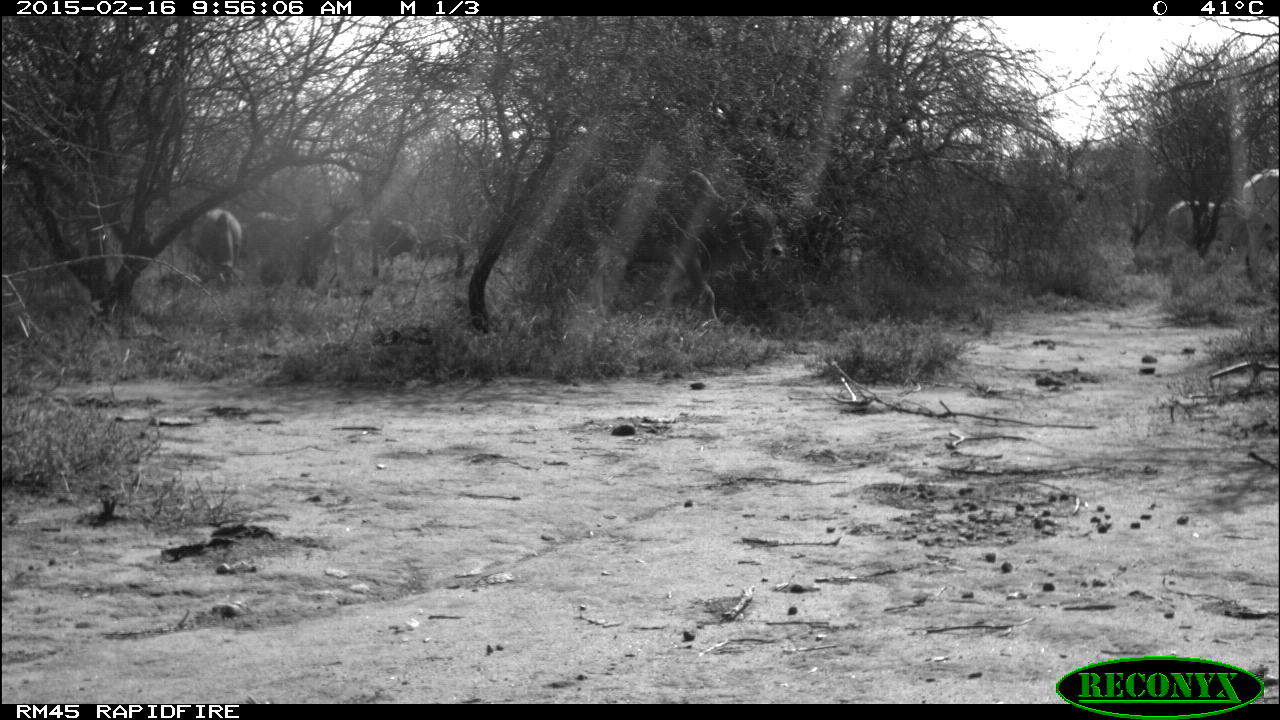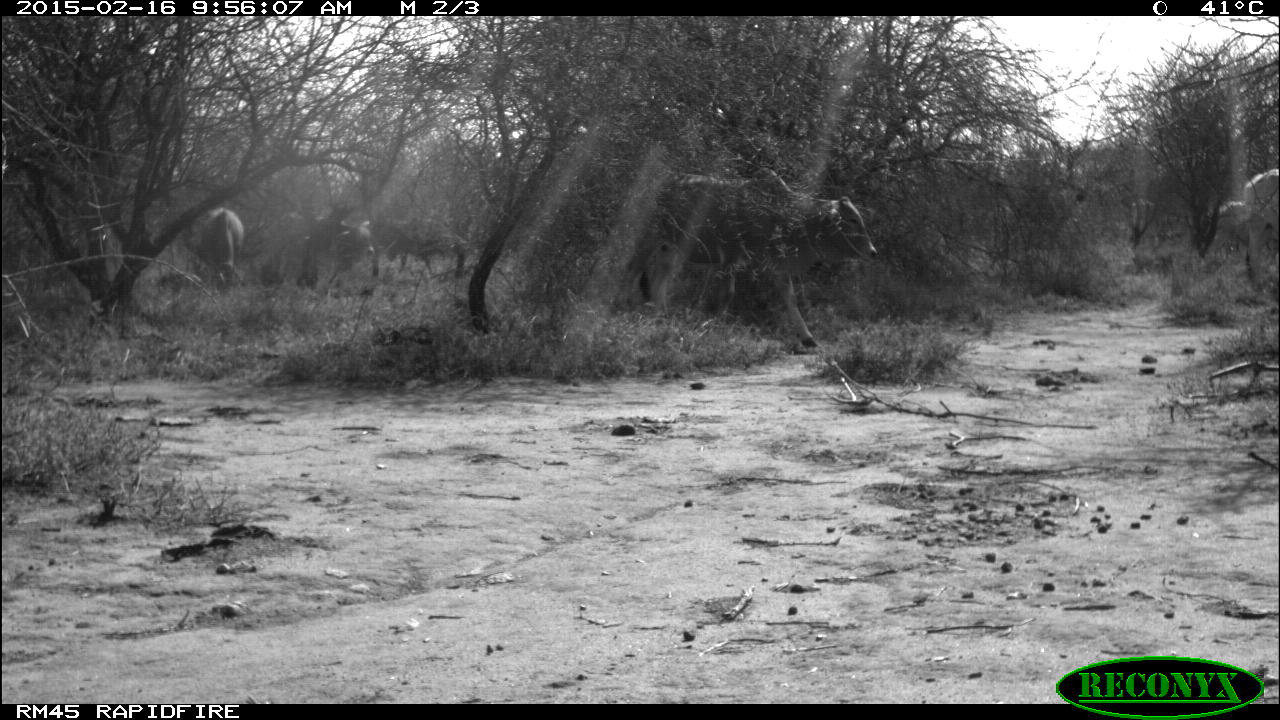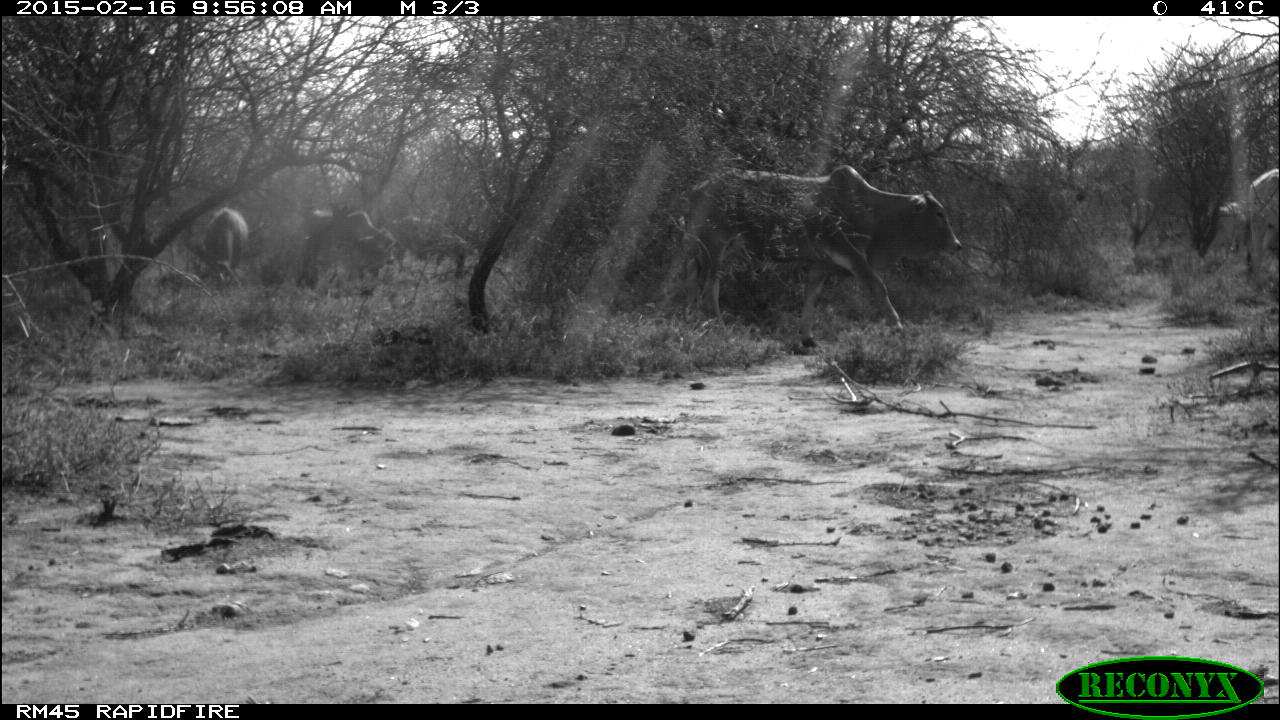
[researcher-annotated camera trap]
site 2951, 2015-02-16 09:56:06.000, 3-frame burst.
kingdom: Animalia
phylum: Chordata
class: Mammalia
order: Artiodactyla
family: Bovidae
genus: Bos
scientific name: Bos taurus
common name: domestic cattle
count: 8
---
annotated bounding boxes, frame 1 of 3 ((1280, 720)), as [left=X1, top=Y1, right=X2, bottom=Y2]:
bos taurus: [left=580, top=170, right=783, bottom=332]; [left=254, top=213, right=340, bottom=277]; [left=1240, top=168, right=1275, bottom=290]; [left=1165, top=200, right=1238, bottom=257]; [left=200, top=209, right=242, bottom=292]; [left=799, top=207, right=845, bottom=269]; [left=361, top=220, right=422, bottom=263]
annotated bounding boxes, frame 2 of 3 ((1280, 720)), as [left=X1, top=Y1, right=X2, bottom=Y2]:
bos taurus: [left=627, top=166, right=878, bottom=347]; [left=277, top=210, right=375, bottom=279]; [left=1243, top=169, right=1278, bottom=299]; [left=194, top=207, right=245, bottom=291]; [left=375, top=217, right=452, bottom=266]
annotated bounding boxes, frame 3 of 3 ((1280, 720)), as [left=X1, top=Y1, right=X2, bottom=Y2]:
bos taurus: [left=685, top=163, right=963, bottom=350]; [left=306, top=210, right=395, bottom=268]; [left=1247, top=169, right=1279, bottom=292]; [left=203, top=206, right=248, bottom=293]; [left=398, top=217, right=466, bottom=262]; [left=1212, top=200, right=1247, bottom=256]